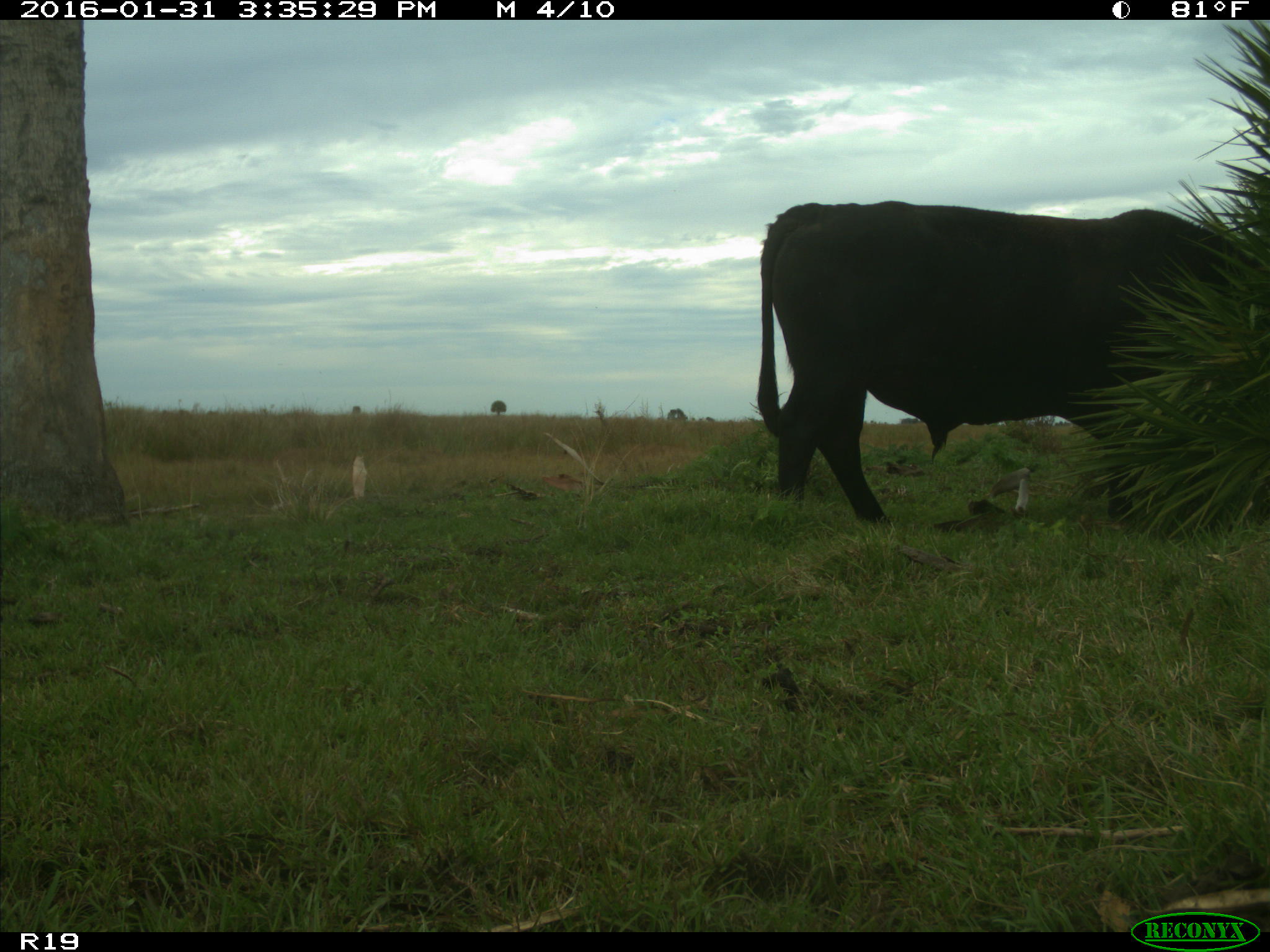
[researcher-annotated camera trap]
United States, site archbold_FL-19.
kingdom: Animalia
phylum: Chordata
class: Mammalia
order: Artiodactyla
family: Bovidae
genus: Bos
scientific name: Bos taurus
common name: domestic cow